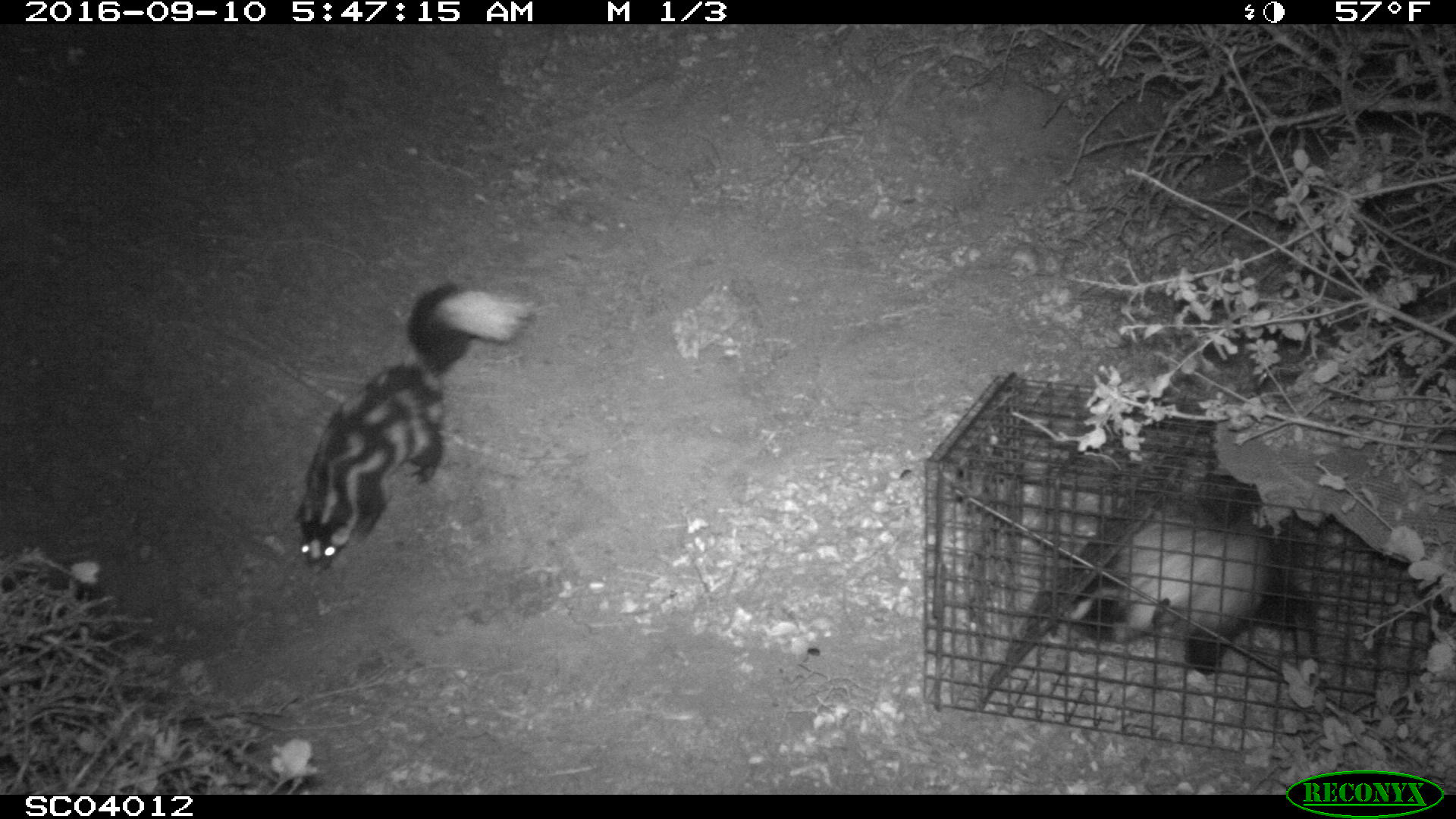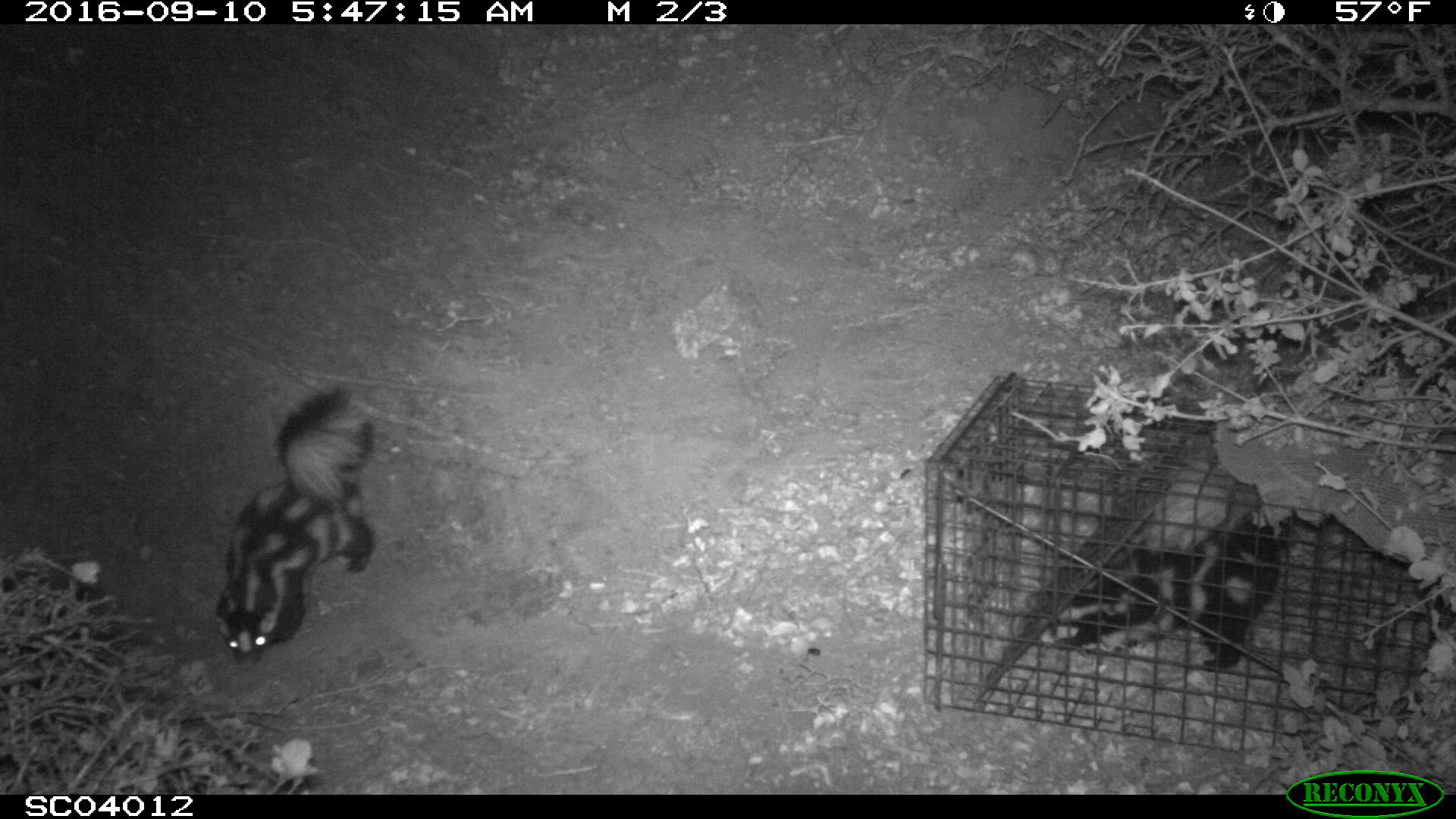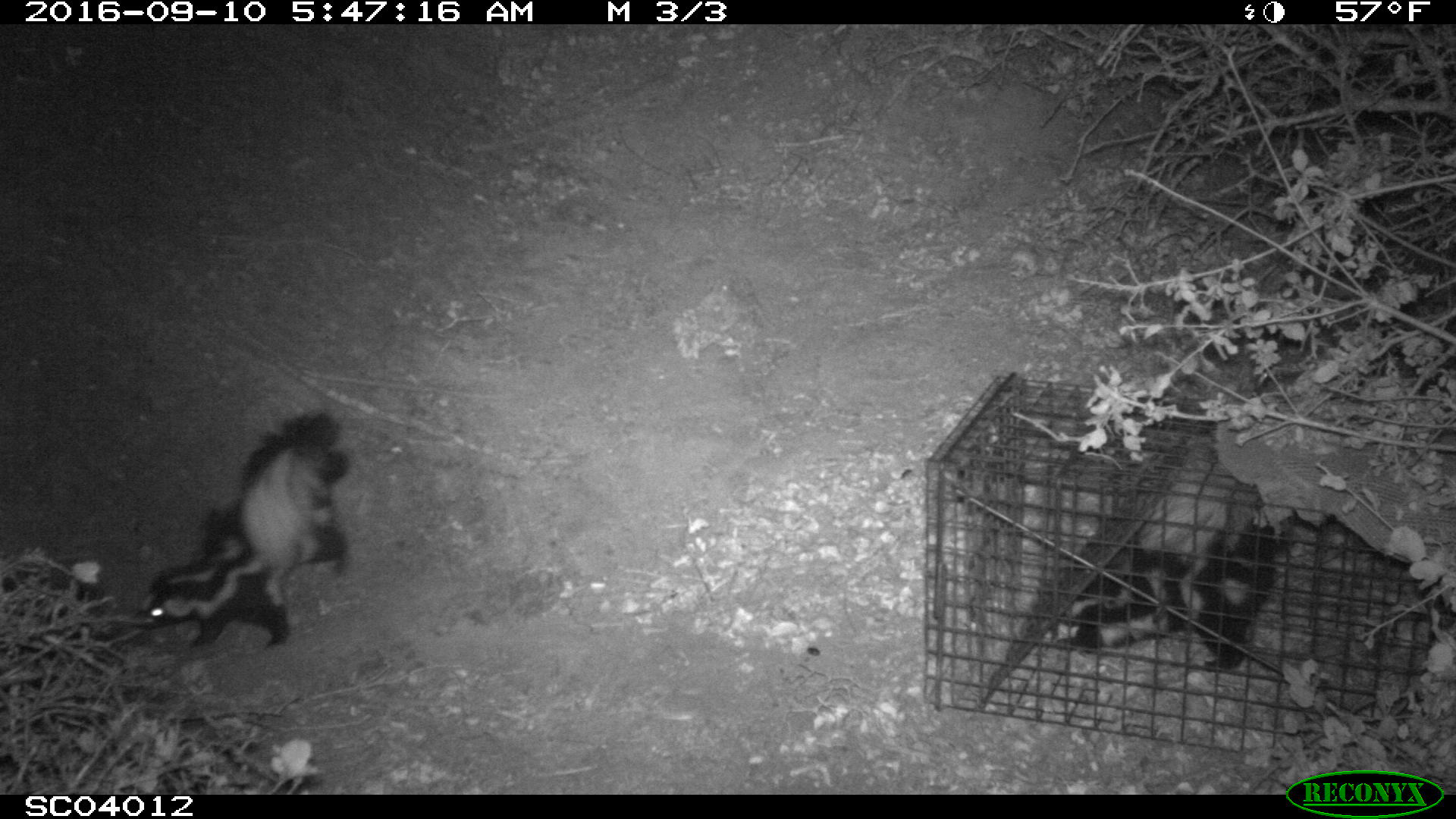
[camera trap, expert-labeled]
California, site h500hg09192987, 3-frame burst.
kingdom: Animalia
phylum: Chordata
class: Mammalia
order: Carnivora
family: Mephitidae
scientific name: Mephitidae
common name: skunk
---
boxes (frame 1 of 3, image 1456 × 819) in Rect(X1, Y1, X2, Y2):
skunk: Rect(293, 277, 535, 573); Rect(1053, 498, 1323, 682)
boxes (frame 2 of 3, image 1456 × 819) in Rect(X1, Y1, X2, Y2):
skunk: Rect(1025, 447, 1283, 671); Rect(215, 393, 373, 663)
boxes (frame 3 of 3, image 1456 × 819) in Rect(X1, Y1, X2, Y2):
skunk: Rect(1010, 439, 1294, 694); Rect(130, 413, 353, 659)